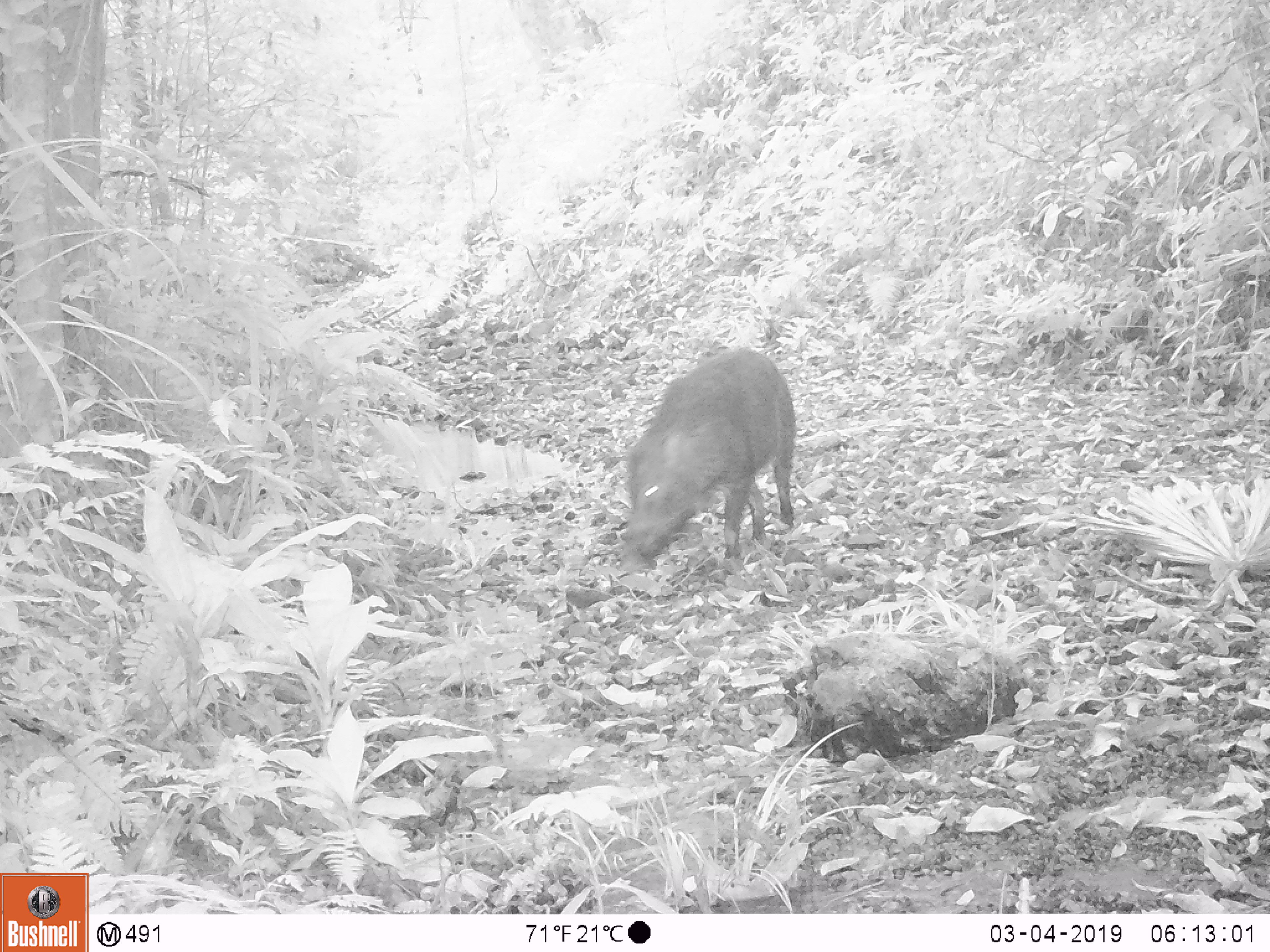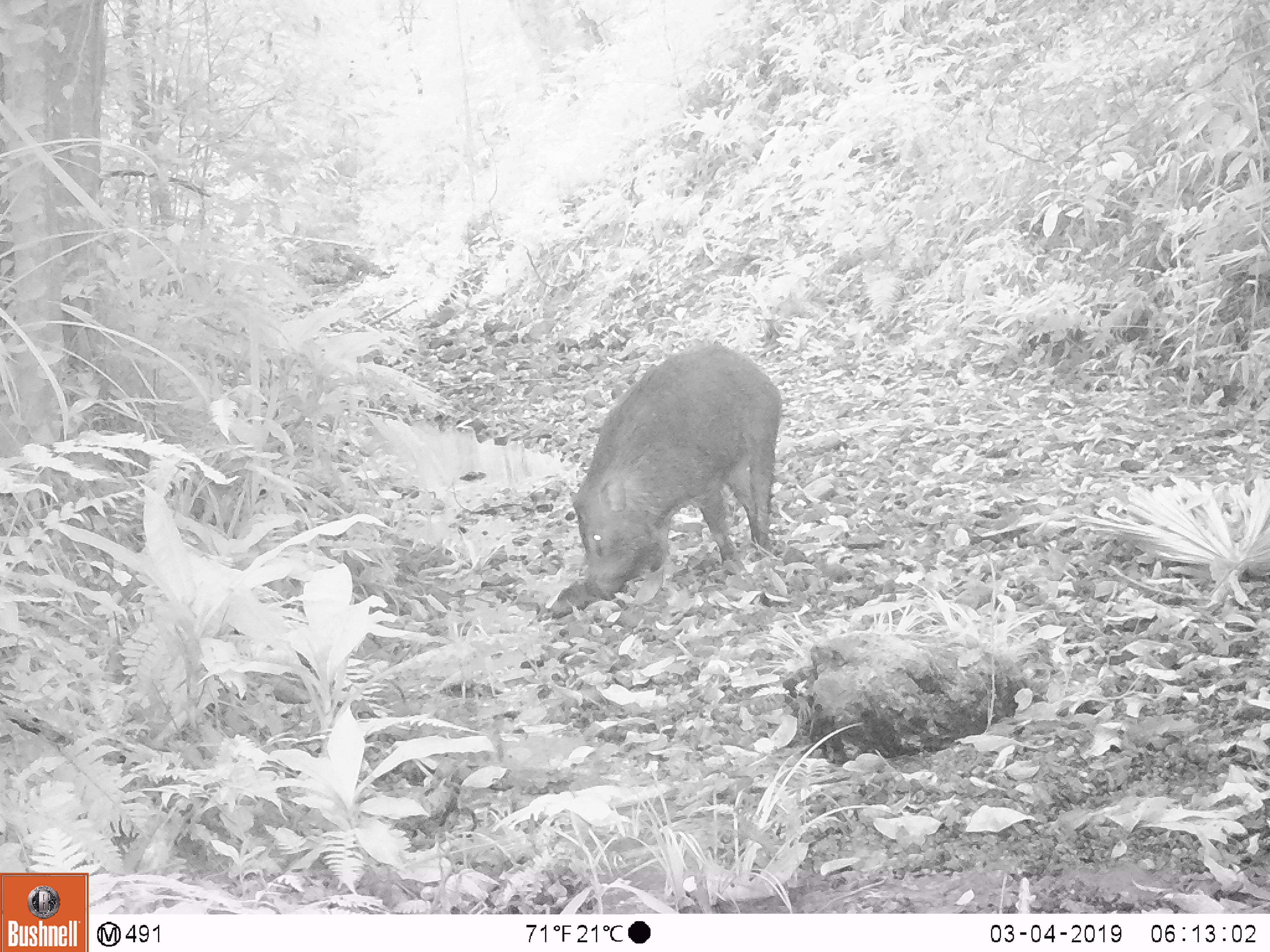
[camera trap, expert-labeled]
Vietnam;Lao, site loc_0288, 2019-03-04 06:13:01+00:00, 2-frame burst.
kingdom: Animalia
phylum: Chordata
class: Mammalia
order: Artiodactyla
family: Suidae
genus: Sus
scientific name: Sus scrofa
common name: eurasian wild pig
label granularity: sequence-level